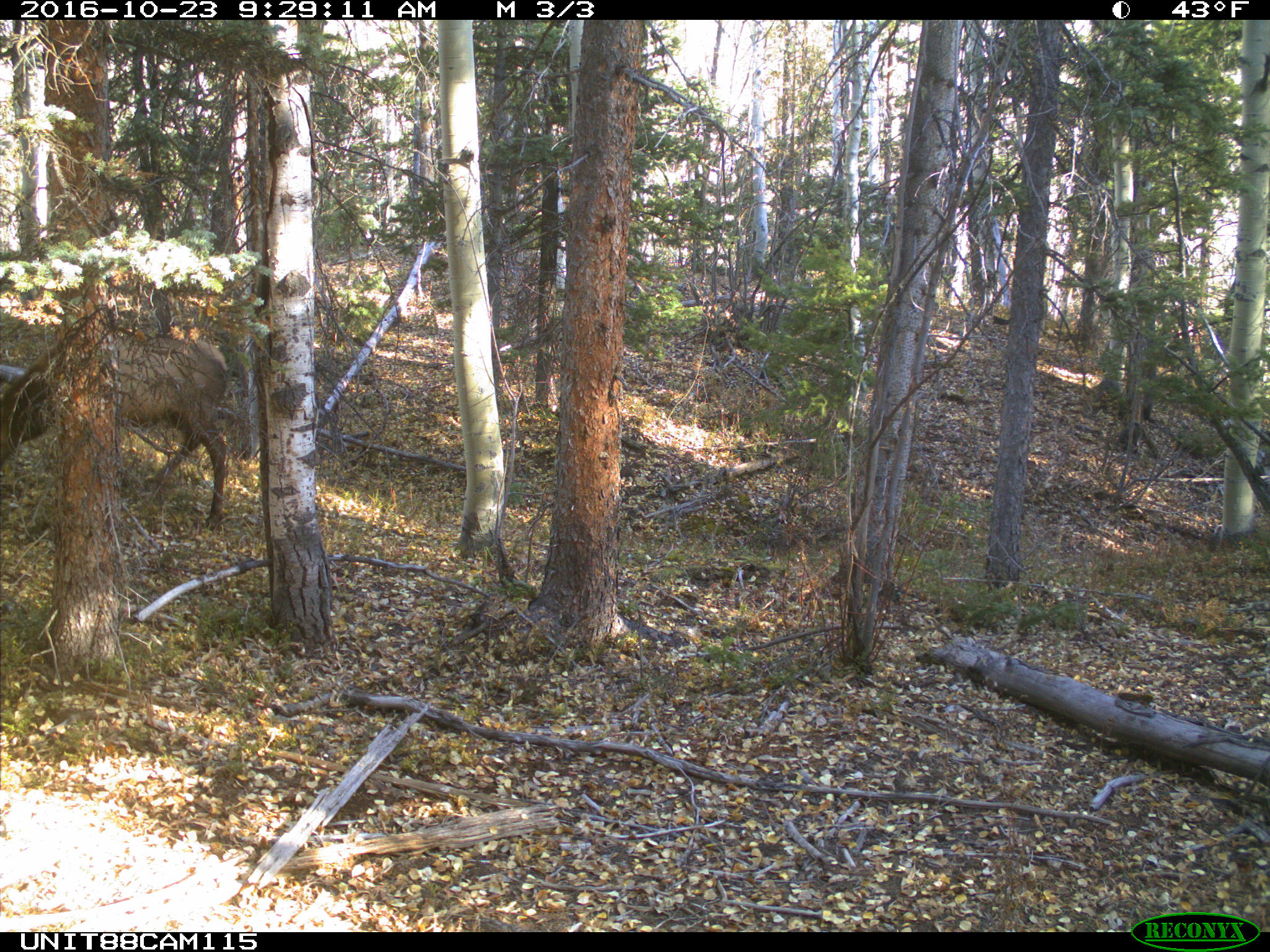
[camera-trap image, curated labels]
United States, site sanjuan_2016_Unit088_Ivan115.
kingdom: Animalia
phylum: Chordata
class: Mammalia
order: Artiodactyla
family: Cervidae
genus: Cervus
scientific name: Cervus elaphus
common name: red deer